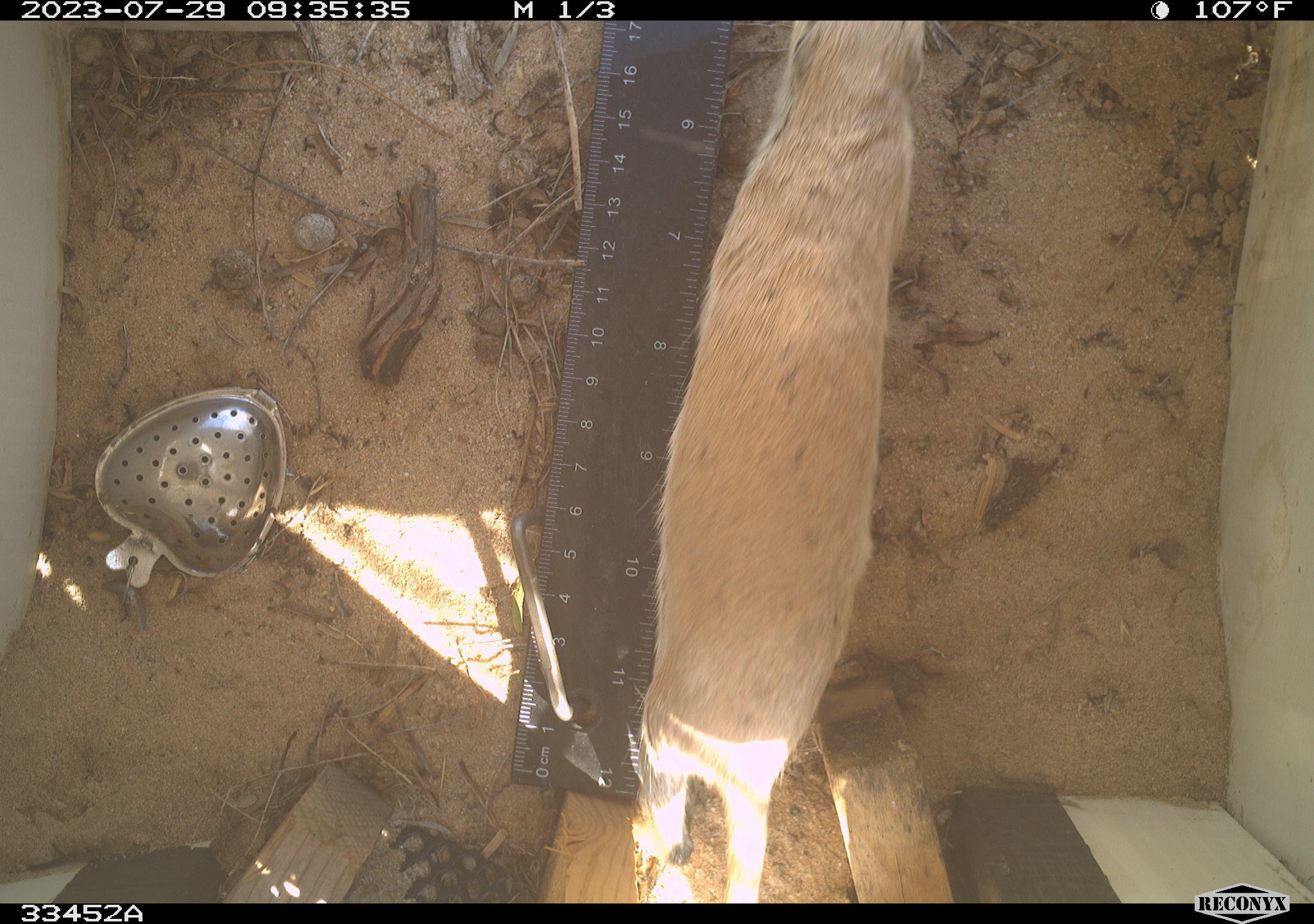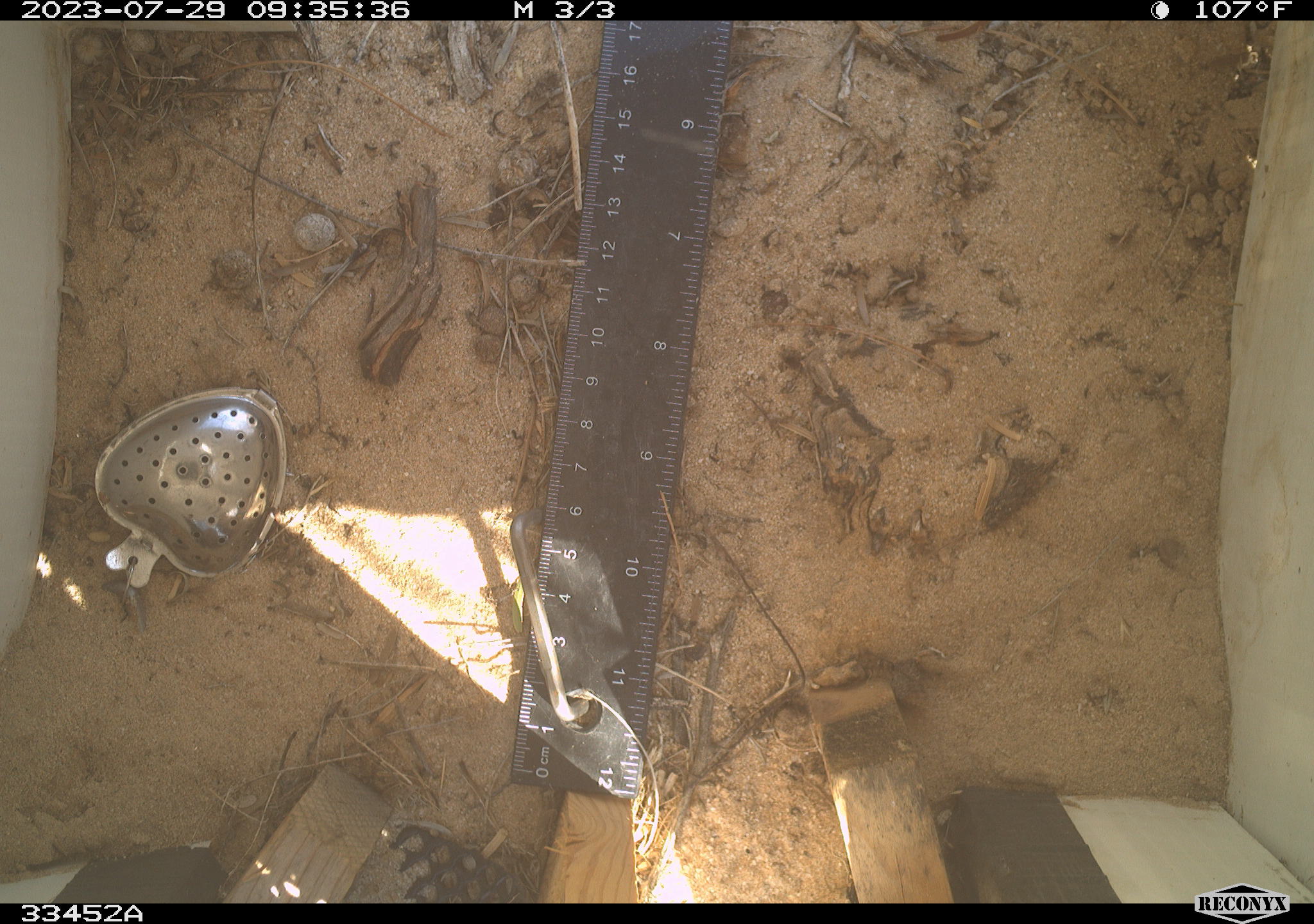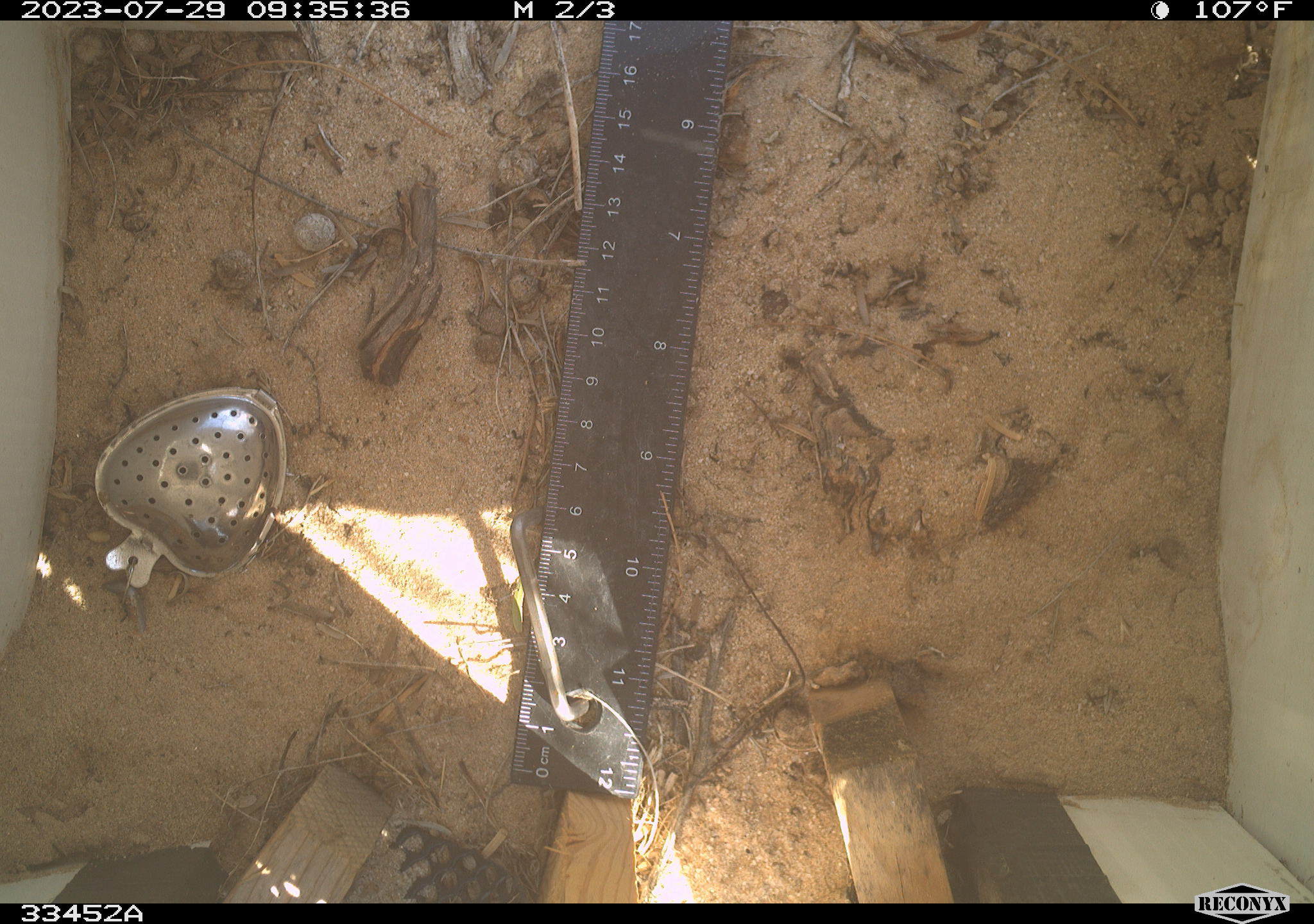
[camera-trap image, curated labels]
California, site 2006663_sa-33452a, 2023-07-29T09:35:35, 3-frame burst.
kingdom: Animalia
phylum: Chordata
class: Mammalia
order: Rodentia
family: Sciuridae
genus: Xerospermophilus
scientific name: Xerospermophilus tereticaudus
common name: round-tailed ground squirrel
Round-tailed ground squirrel (Xerospermophilus tereticaudus).